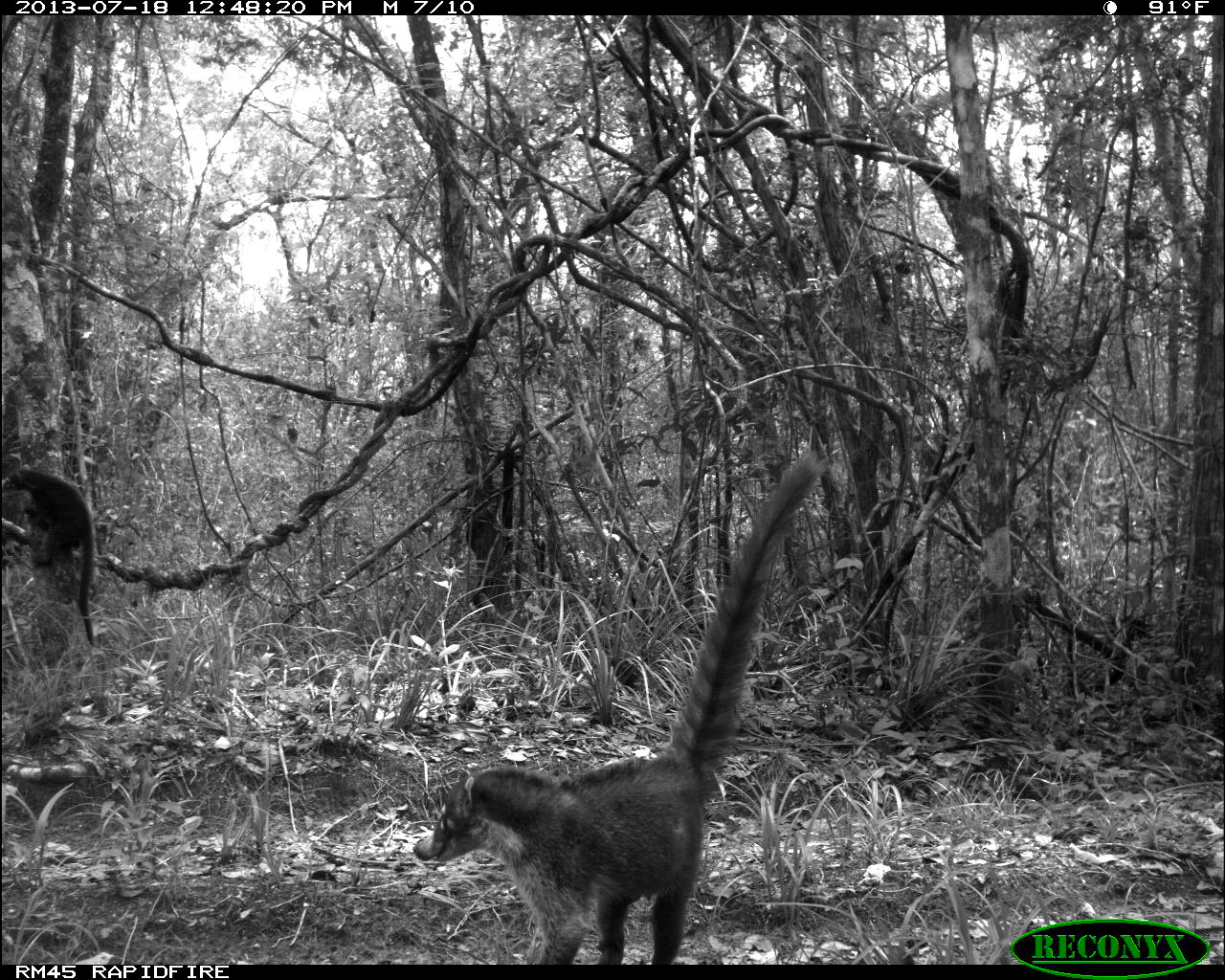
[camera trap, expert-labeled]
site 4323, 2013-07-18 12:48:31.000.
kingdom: Animalia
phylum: Chordata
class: Mammalia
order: Carnivora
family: Procyonidae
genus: Nasua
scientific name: Nasua narica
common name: white-nosed coati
Nasua narica (white-nosed coati), count 1.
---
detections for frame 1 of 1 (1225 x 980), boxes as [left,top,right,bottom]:
nasua narica: [412,450,826,965]; [0,464,96,647]